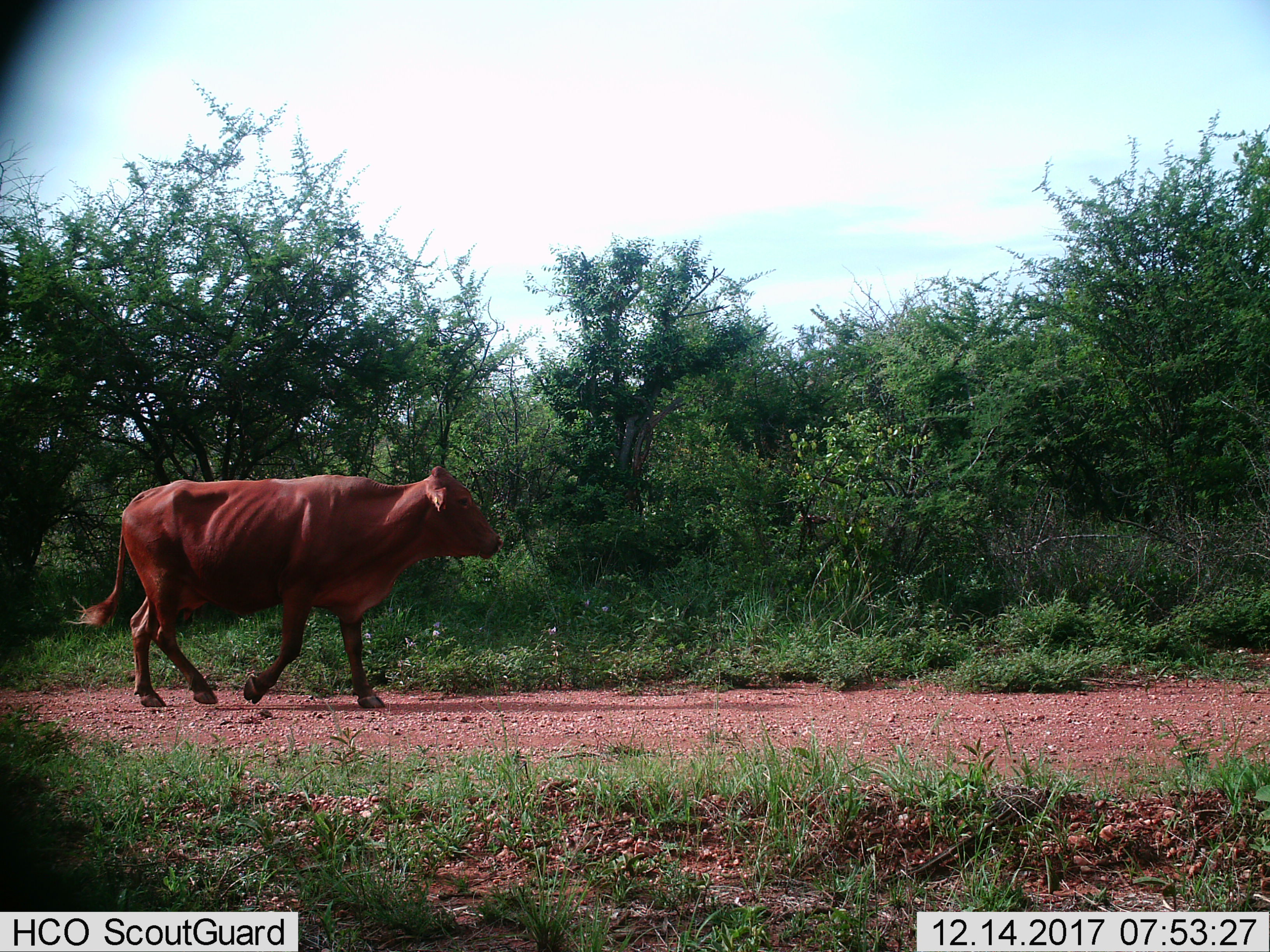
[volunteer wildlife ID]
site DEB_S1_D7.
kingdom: Animalia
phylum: Chordata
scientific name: Vertebrata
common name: domestic animal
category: domesticanimal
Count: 1.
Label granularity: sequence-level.